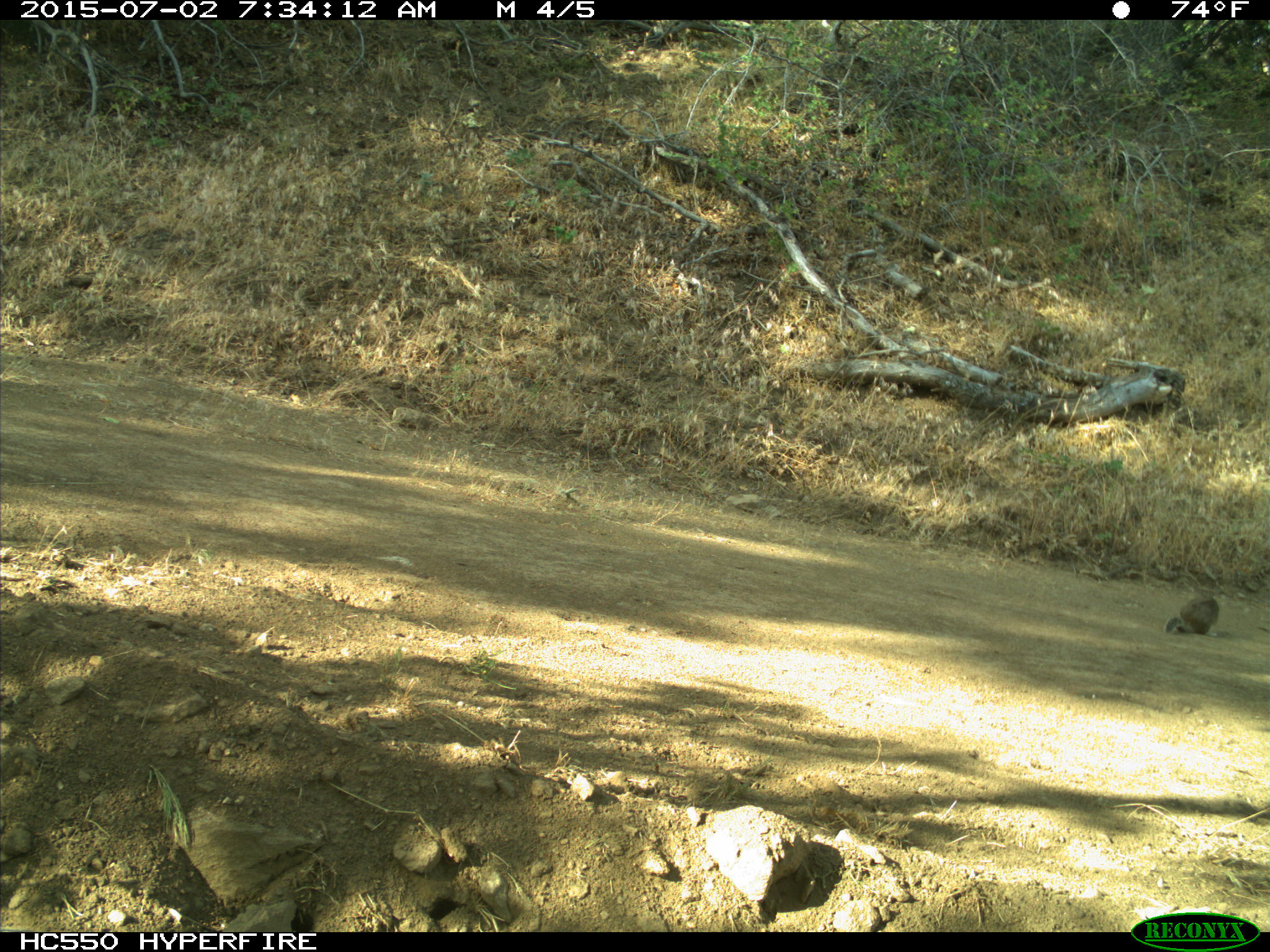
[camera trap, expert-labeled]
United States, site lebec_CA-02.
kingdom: Animalia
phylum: Chordata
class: Mammalia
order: Rodentia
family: Sciuridae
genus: Otospermophilus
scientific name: Otospermophilus beecheyi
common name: california ground squirrel